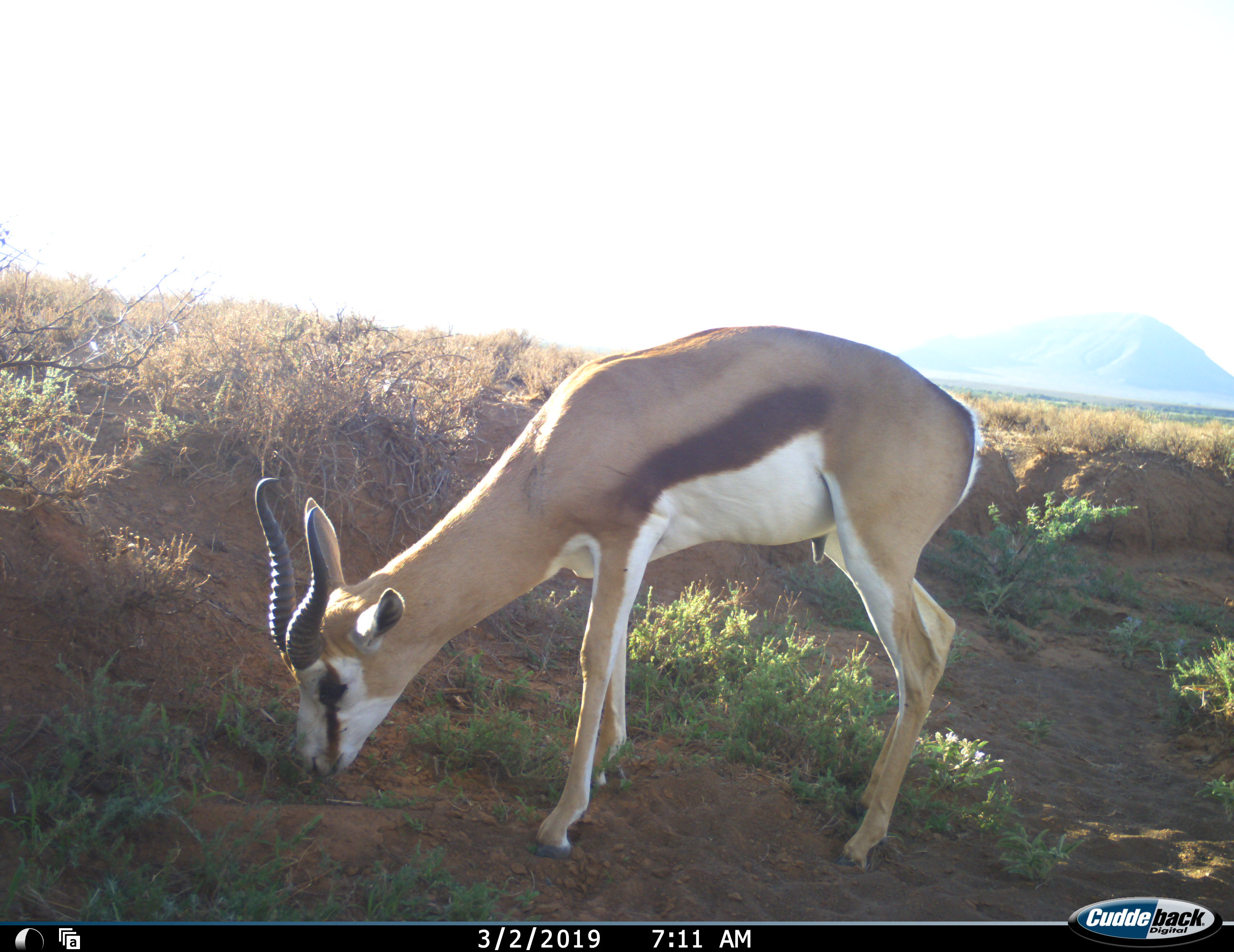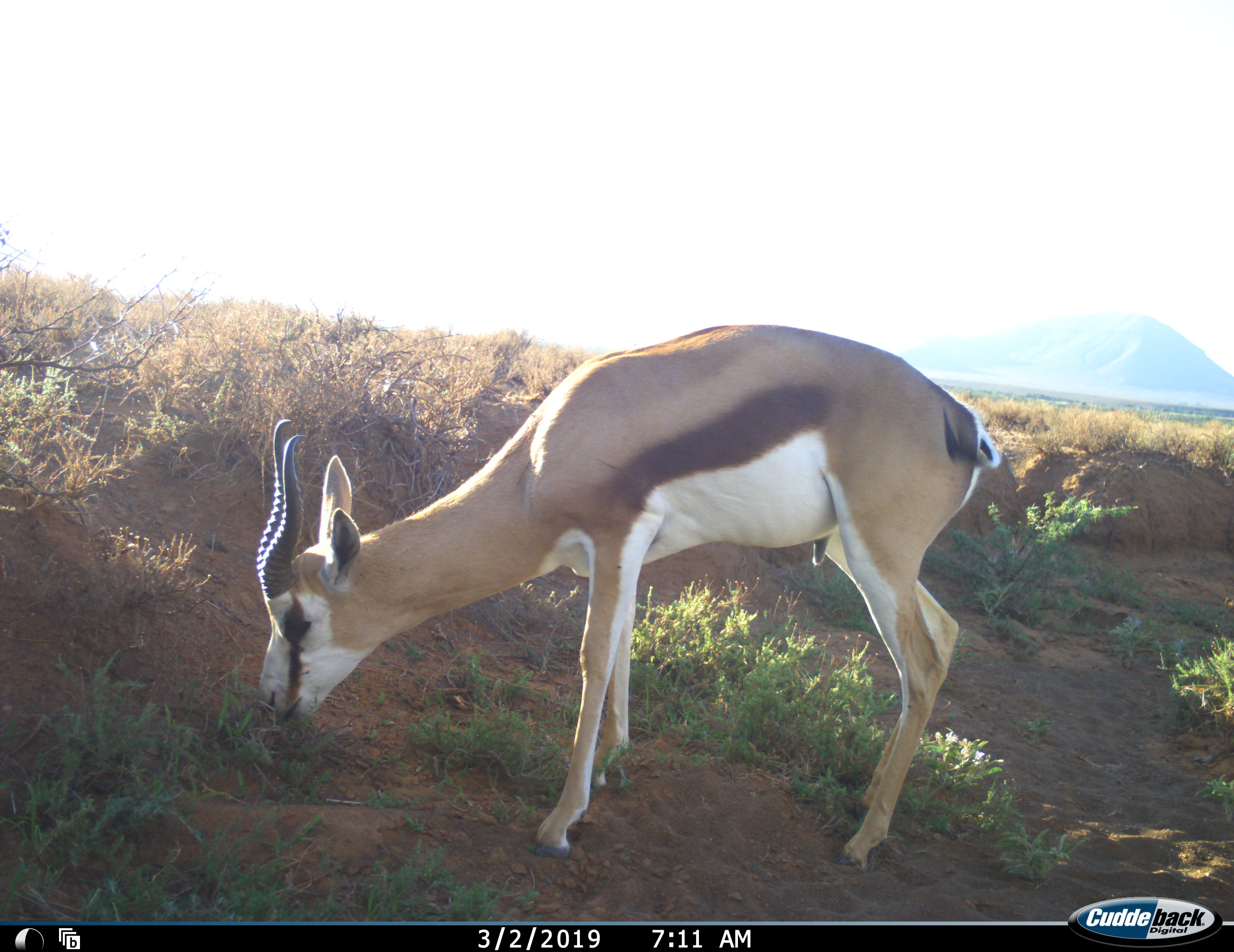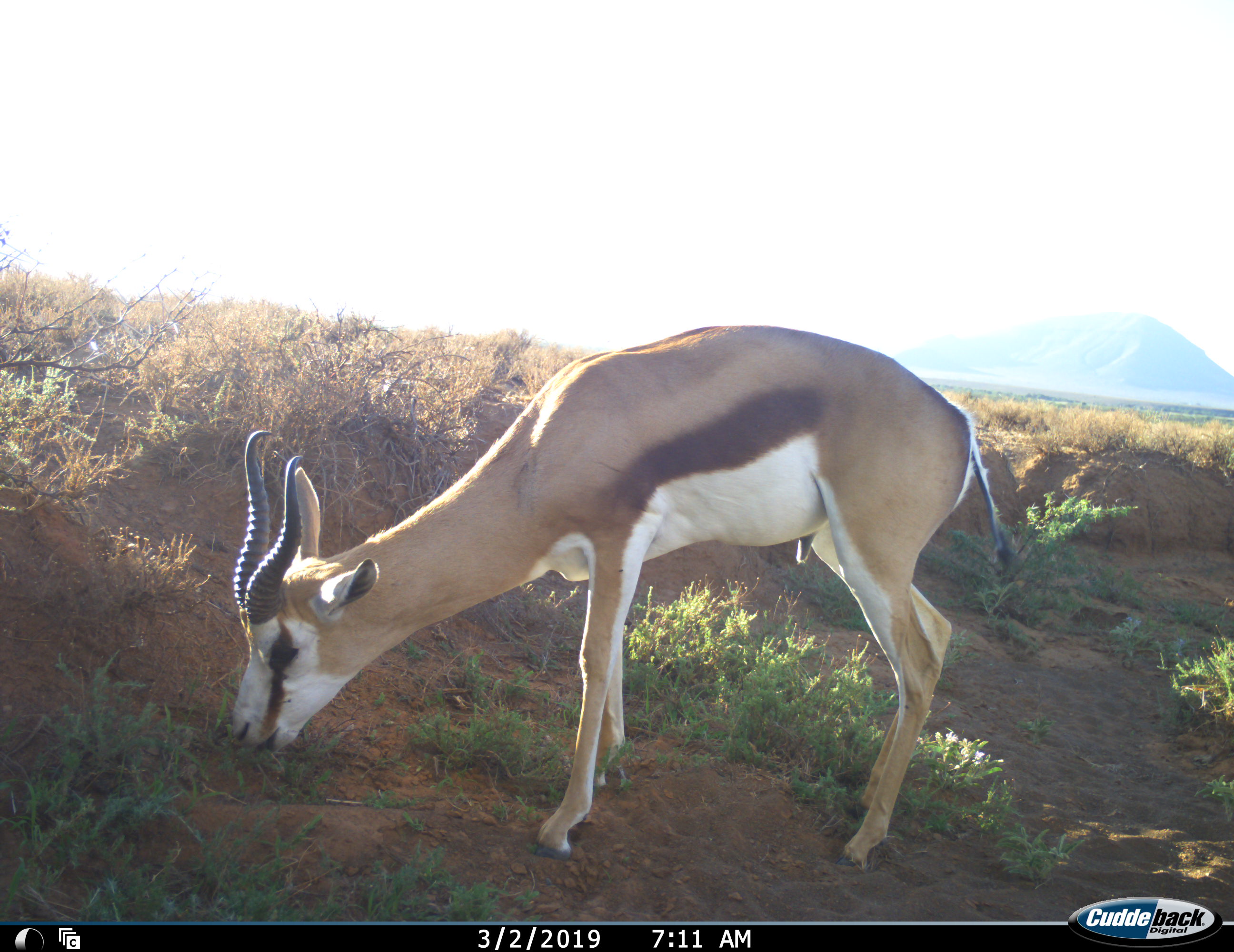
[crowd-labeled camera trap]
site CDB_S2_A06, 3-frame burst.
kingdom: Animalia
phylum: Chordata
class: Mammalia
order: Artiodactyla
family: Bovidae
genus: Antidorcas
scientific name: Antidorcas marsupialis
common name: springbok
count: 1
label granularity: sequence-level